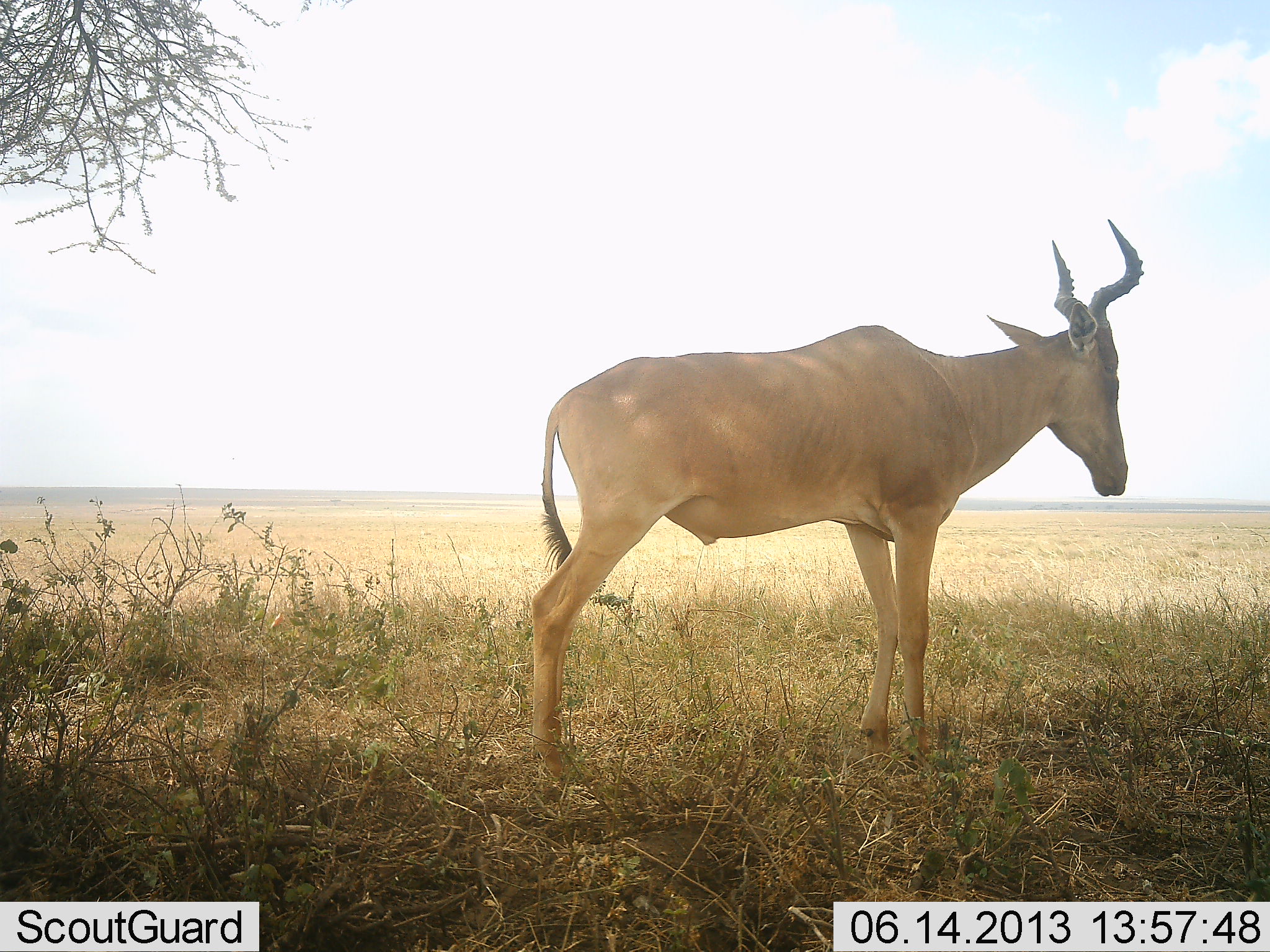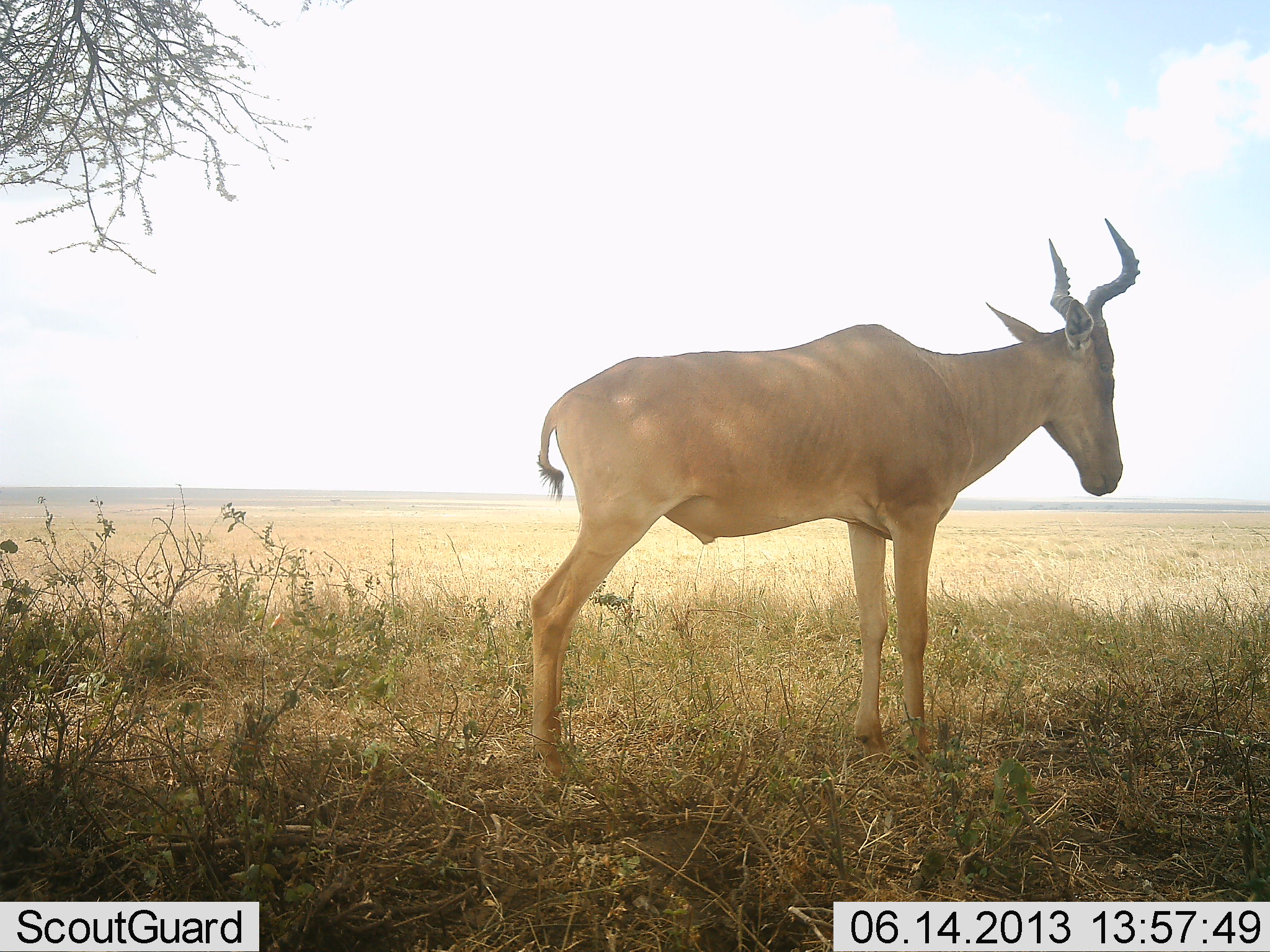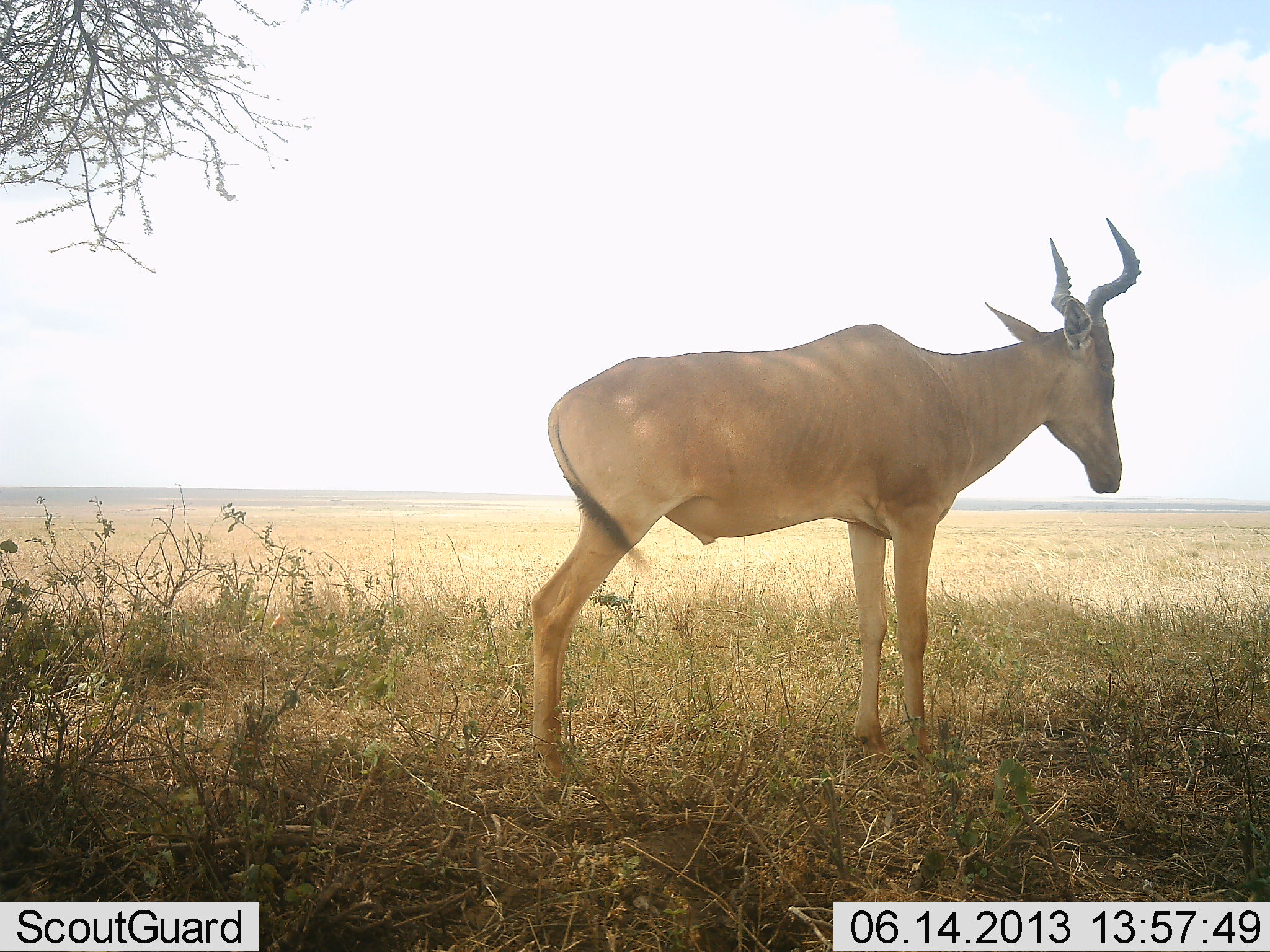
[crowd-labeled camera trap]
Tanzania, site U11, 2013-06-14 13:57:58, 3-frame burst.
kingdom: Animalia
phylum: Chordata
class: Mammalia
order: Artiodactyla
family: Bovidae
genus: Alcelaphus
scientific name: Alcelaphus buselaphus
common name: hartebeest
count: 1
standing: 90%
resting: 0%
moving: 10%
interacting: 0%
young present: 0%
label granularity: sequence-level